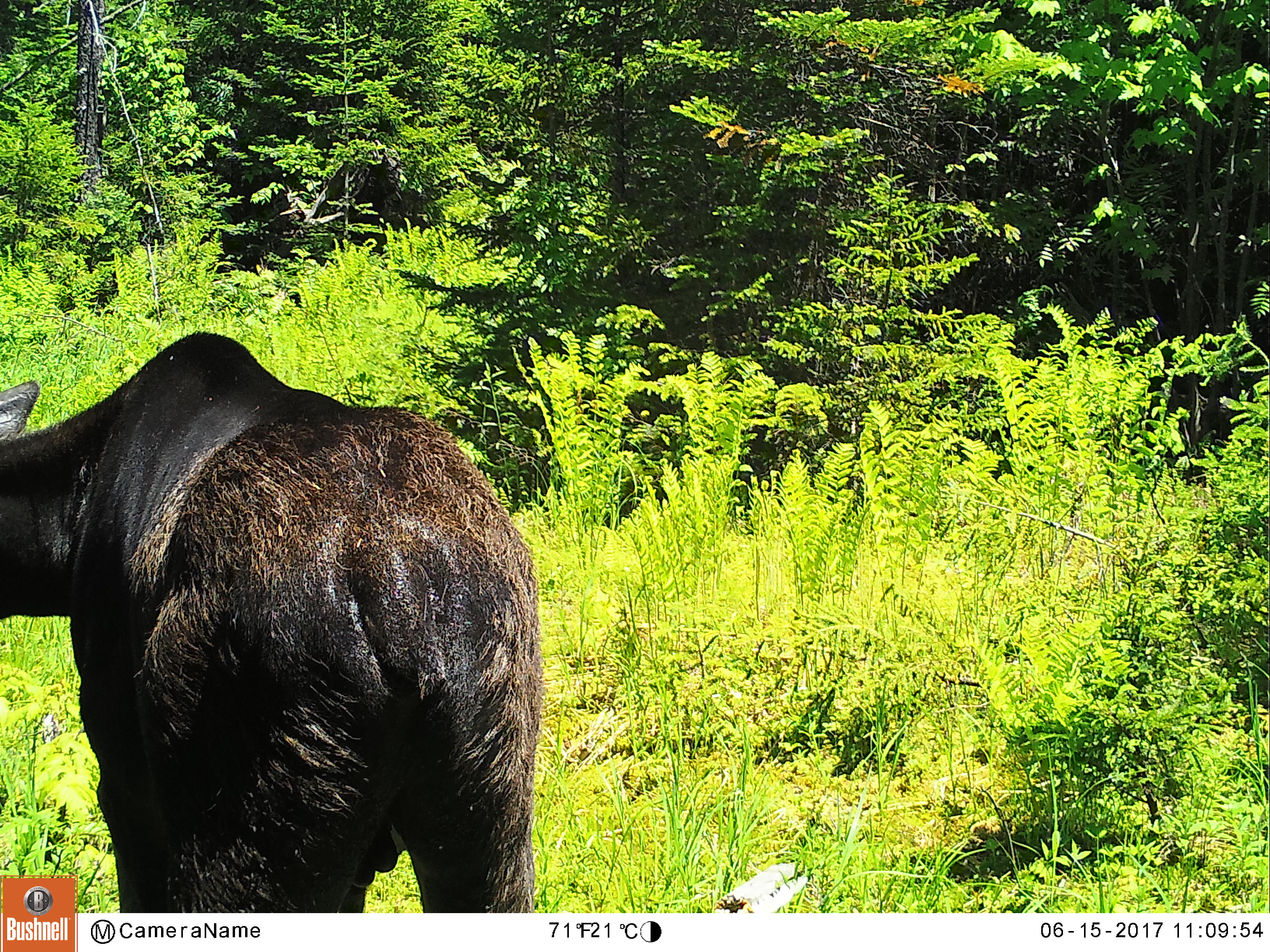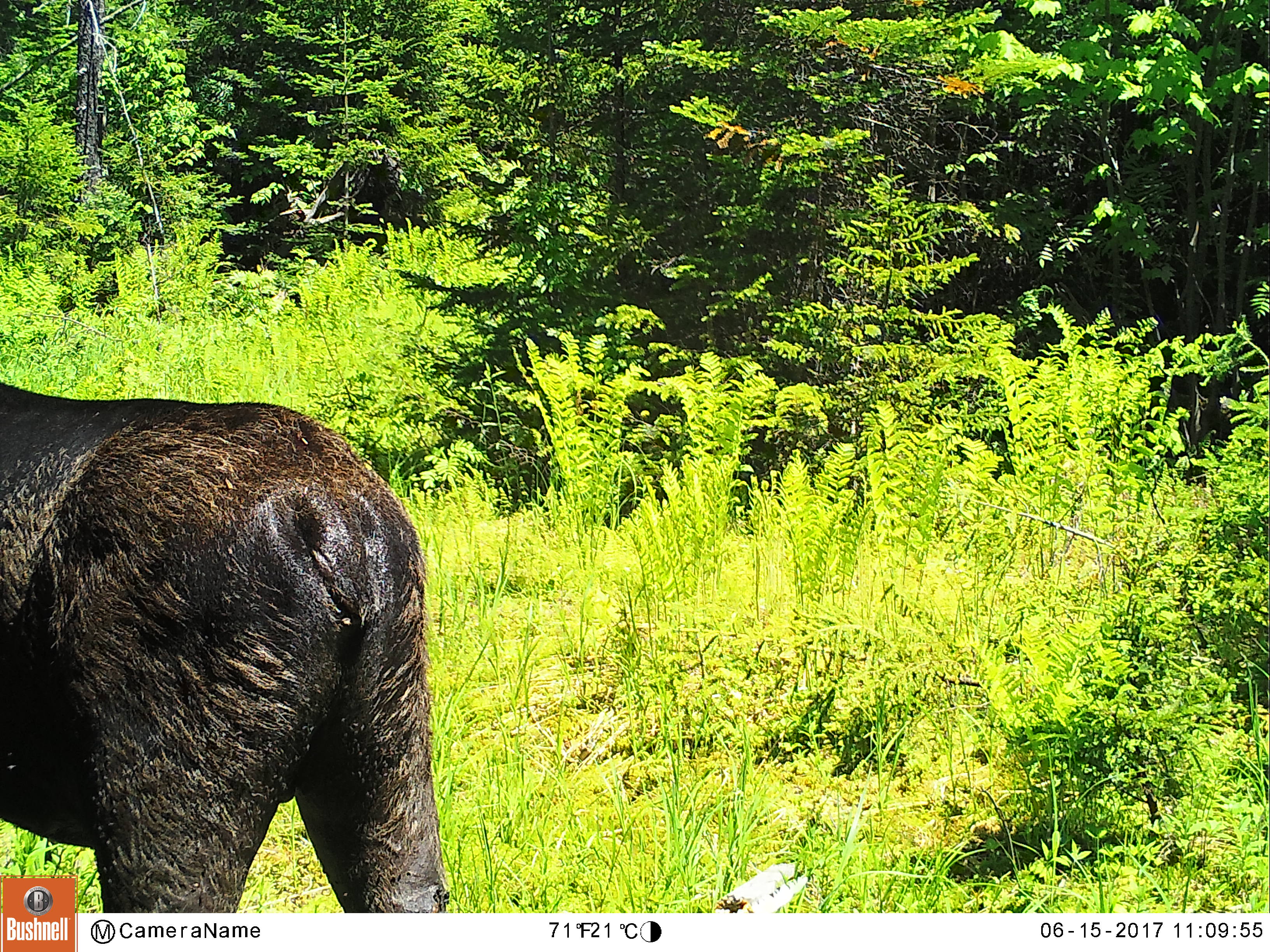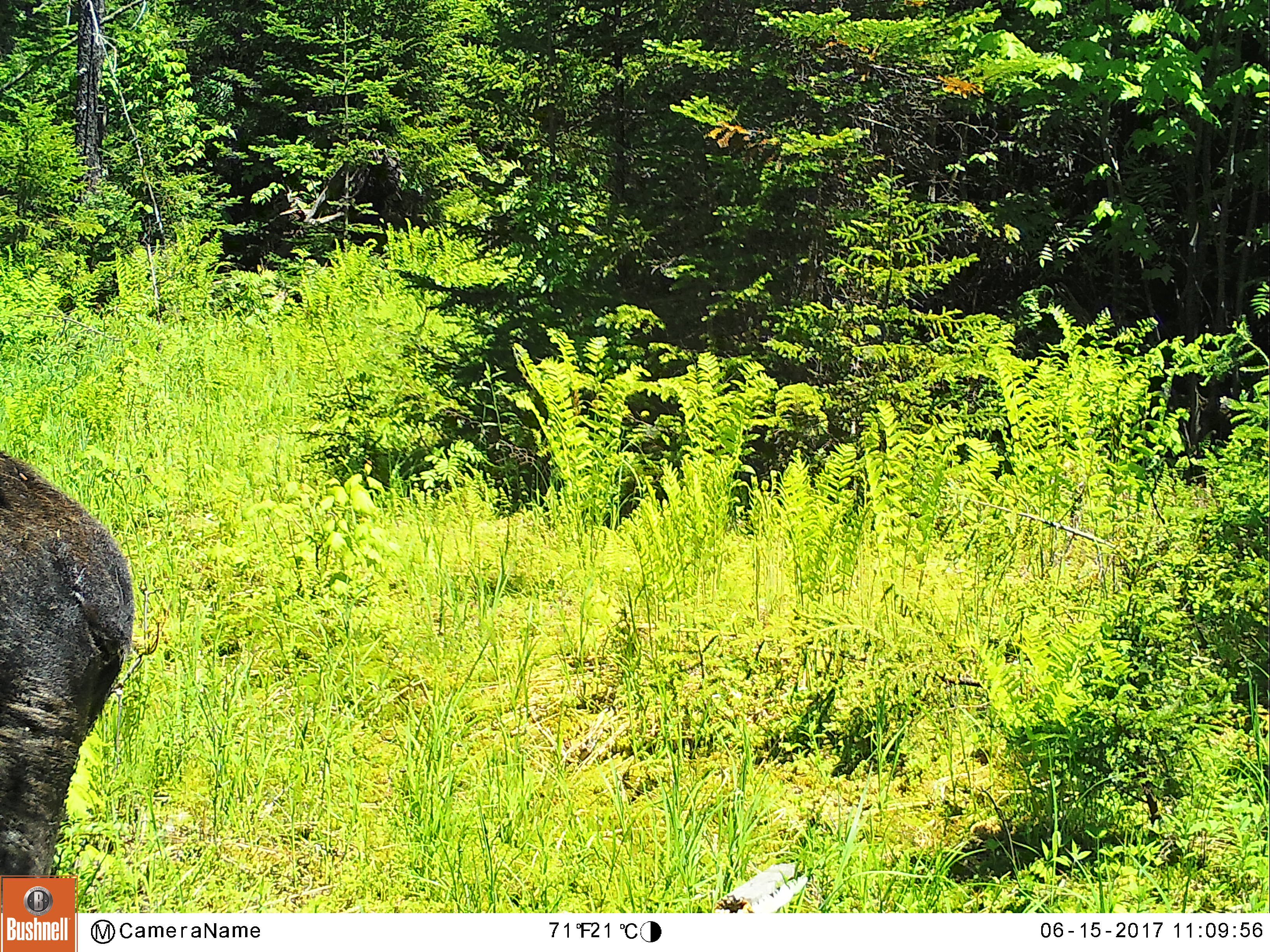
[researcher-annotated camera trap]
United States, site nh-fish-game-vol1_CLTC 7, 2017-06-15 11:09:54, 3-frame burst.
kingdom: Animalia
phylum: Chordata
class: Mammalia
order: Artiodactyla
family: Cervidae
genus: Alces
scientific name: Alces alces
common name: moose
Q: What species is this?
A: Moose (Alces alces).